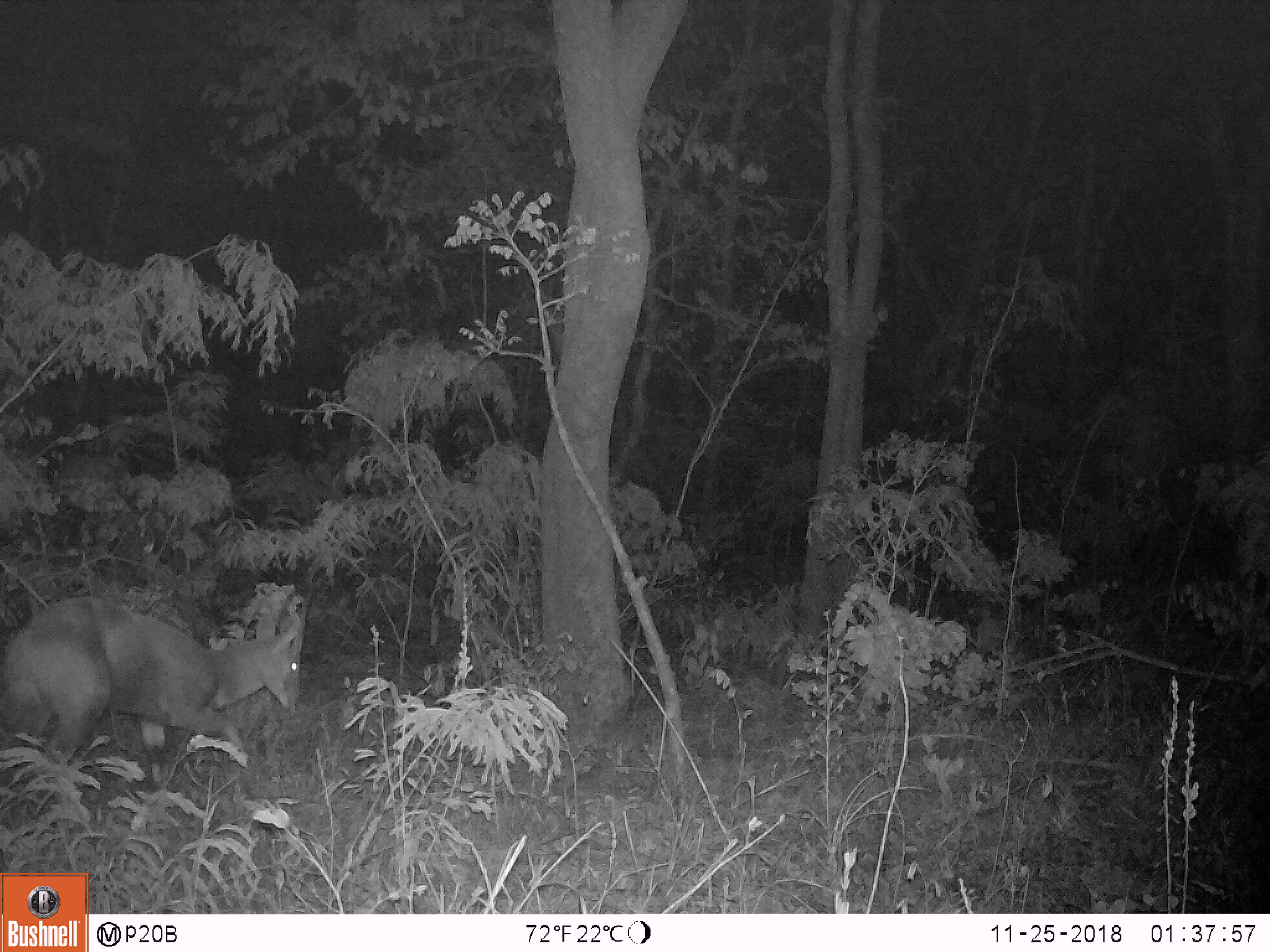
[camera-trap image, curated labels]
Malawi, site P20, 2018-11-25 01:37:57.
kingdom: Animalia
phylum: Chordata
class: Mammalia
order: Artiodactyla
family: Bovidae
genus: Redunca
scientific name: Redunca arundinum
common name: southern reedbuck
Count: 1.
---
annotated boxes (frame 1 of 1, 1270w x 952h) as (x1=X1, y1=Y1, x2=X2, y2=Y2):
southern reedbuck: (x1=0, y1=575, x2=322, y2=784)